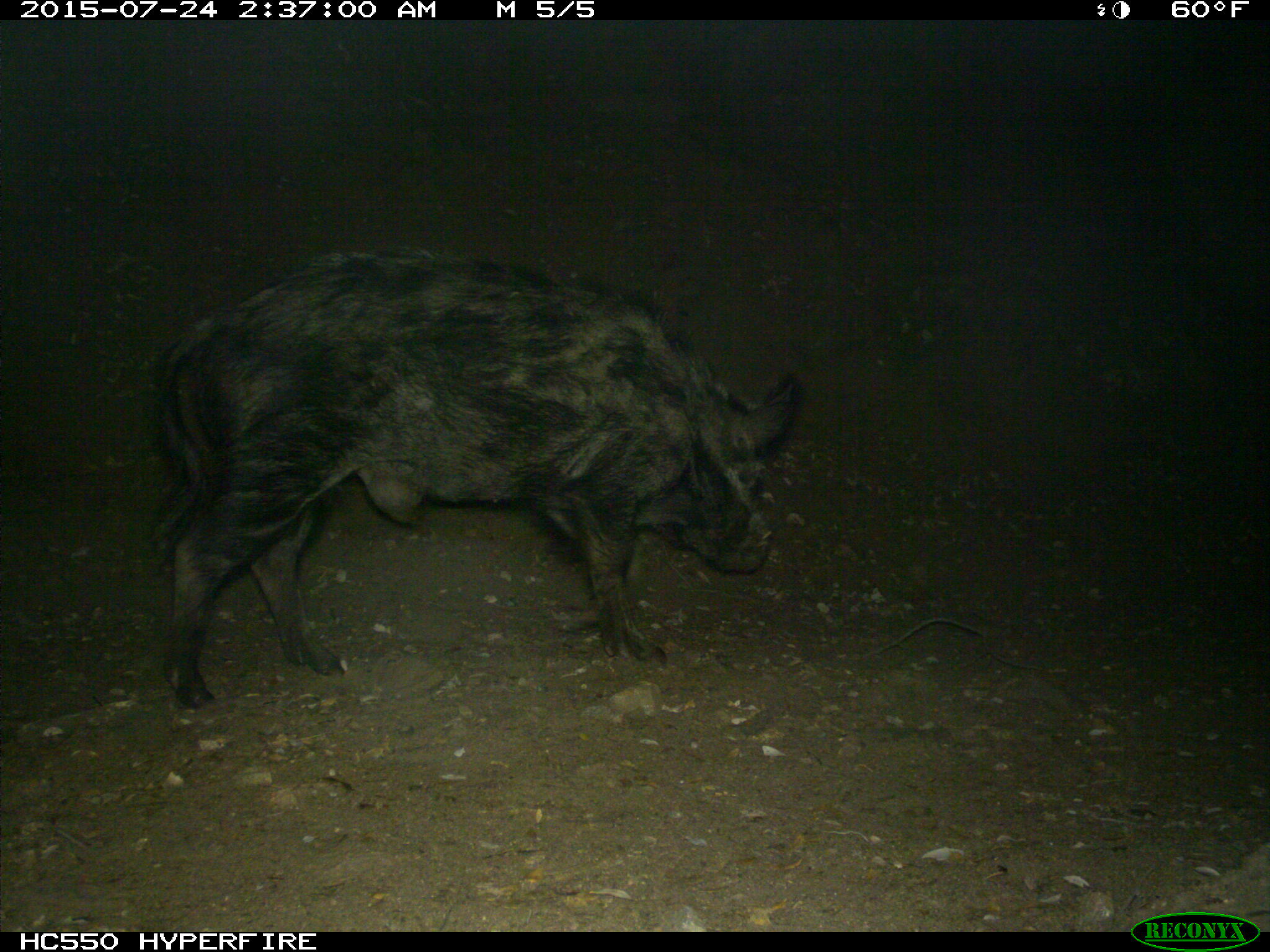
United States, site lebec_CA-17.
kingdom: Animalia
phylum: Chordata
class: Mammalia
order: Artiodactyla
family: Suidae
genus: Sus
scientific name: Sus scrofa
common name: wild boar